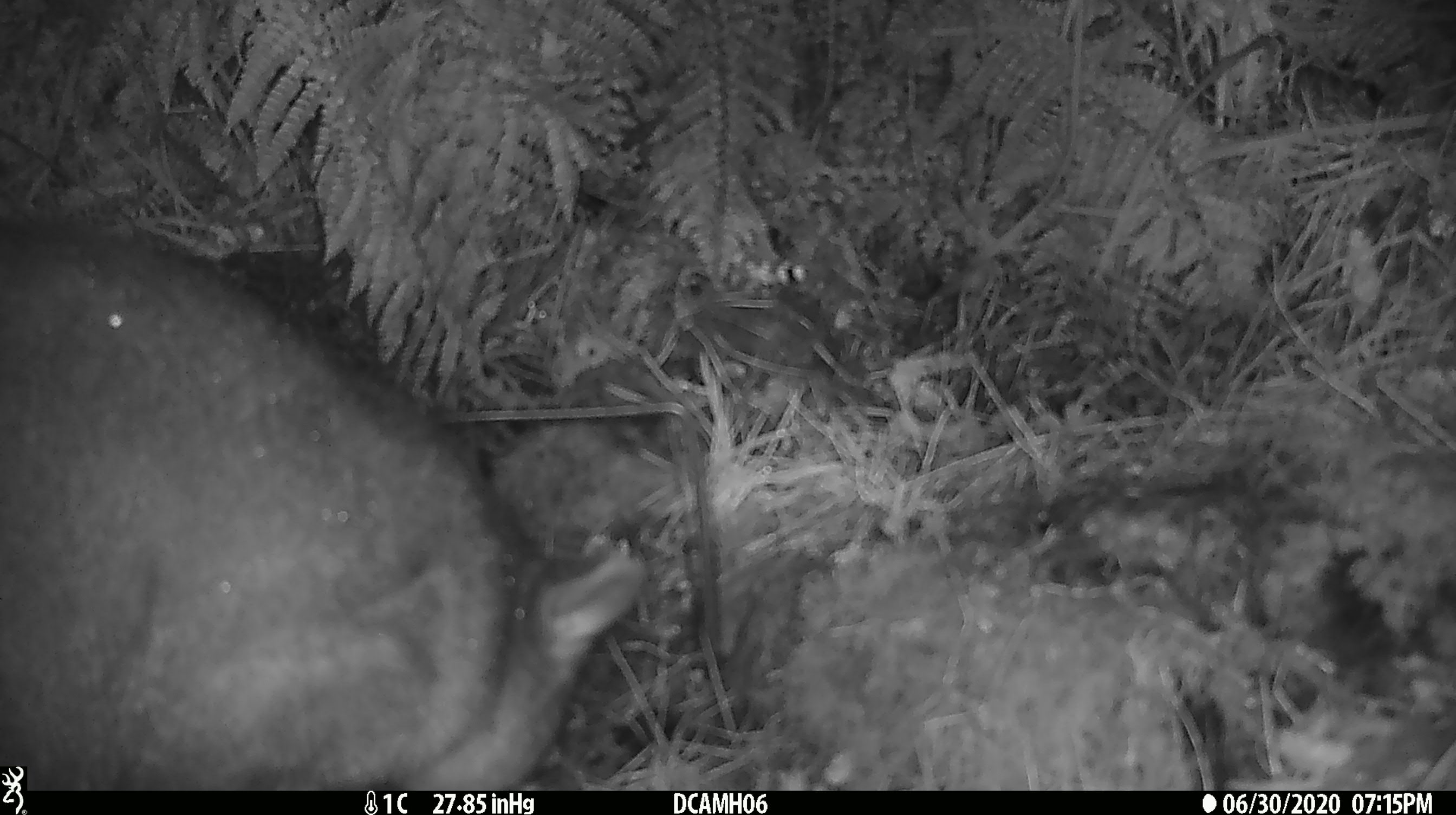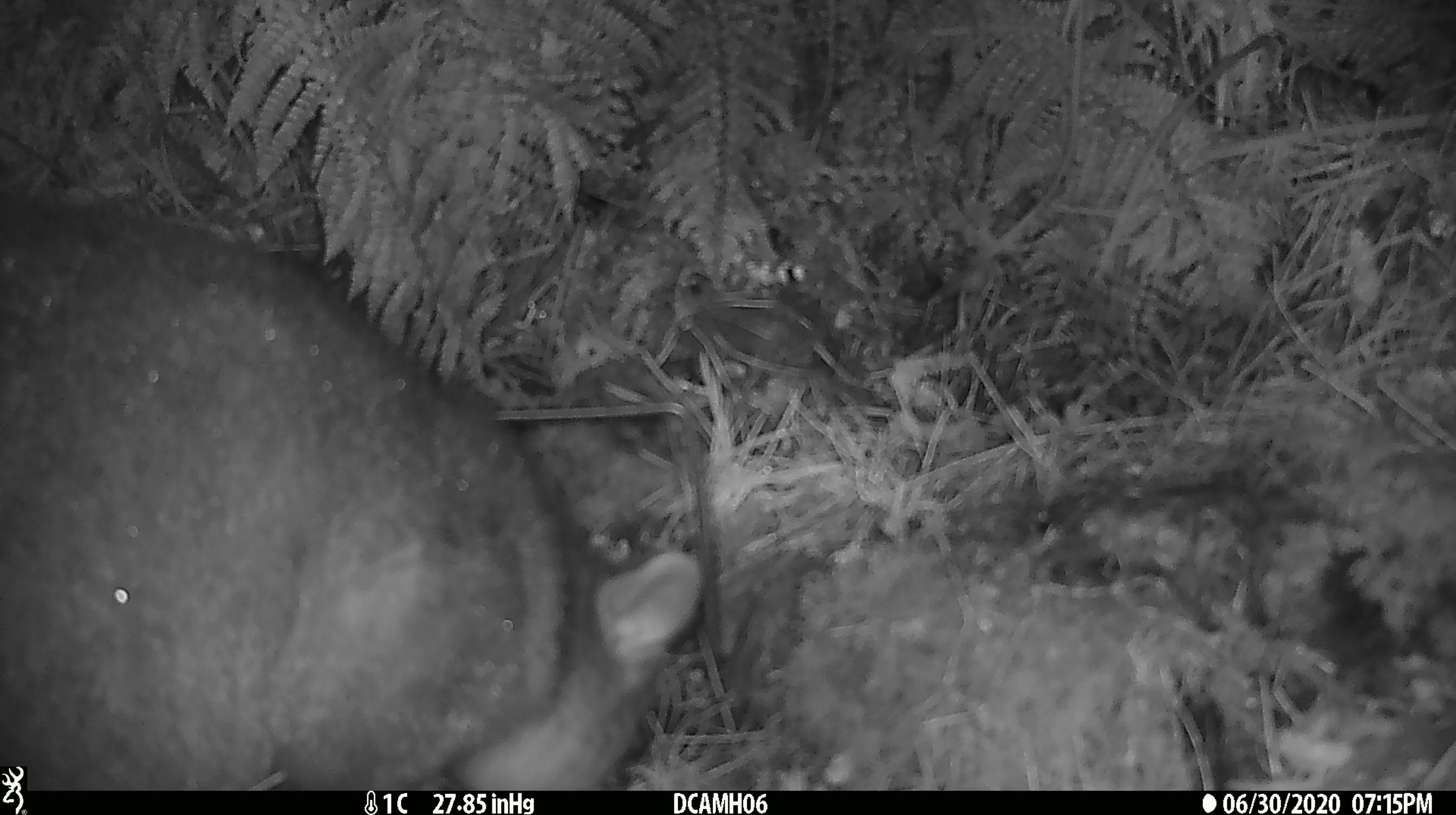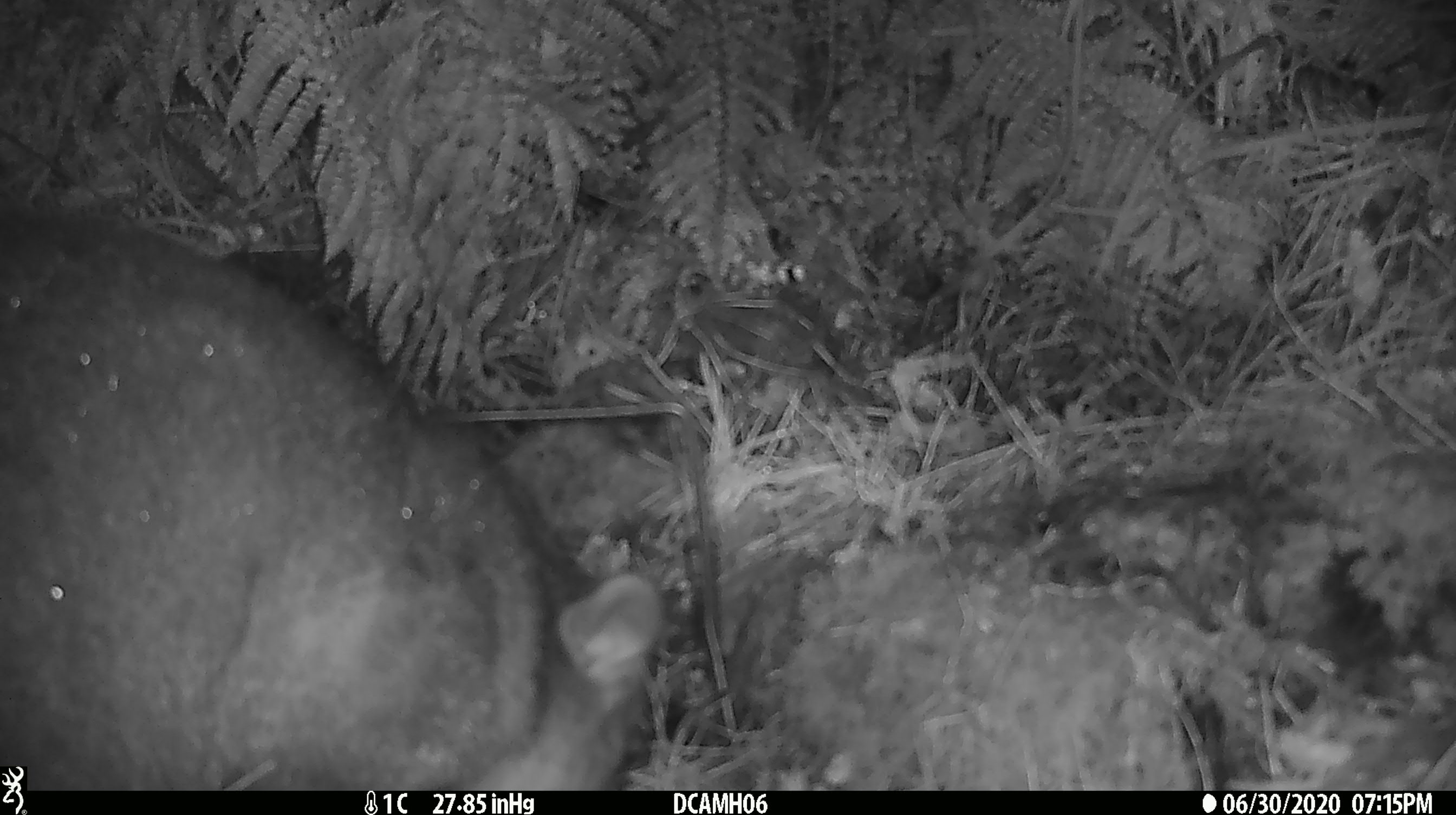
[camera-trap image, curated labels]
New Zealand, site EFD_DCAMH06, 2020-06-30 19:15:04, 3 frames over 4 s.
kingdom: Animalia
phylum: Chordata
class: Mammalia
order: Diprotodontia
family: Phalangeridae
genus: Trichosurus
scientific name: Trichosurus vulpecula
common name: common brushtail possum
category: possum